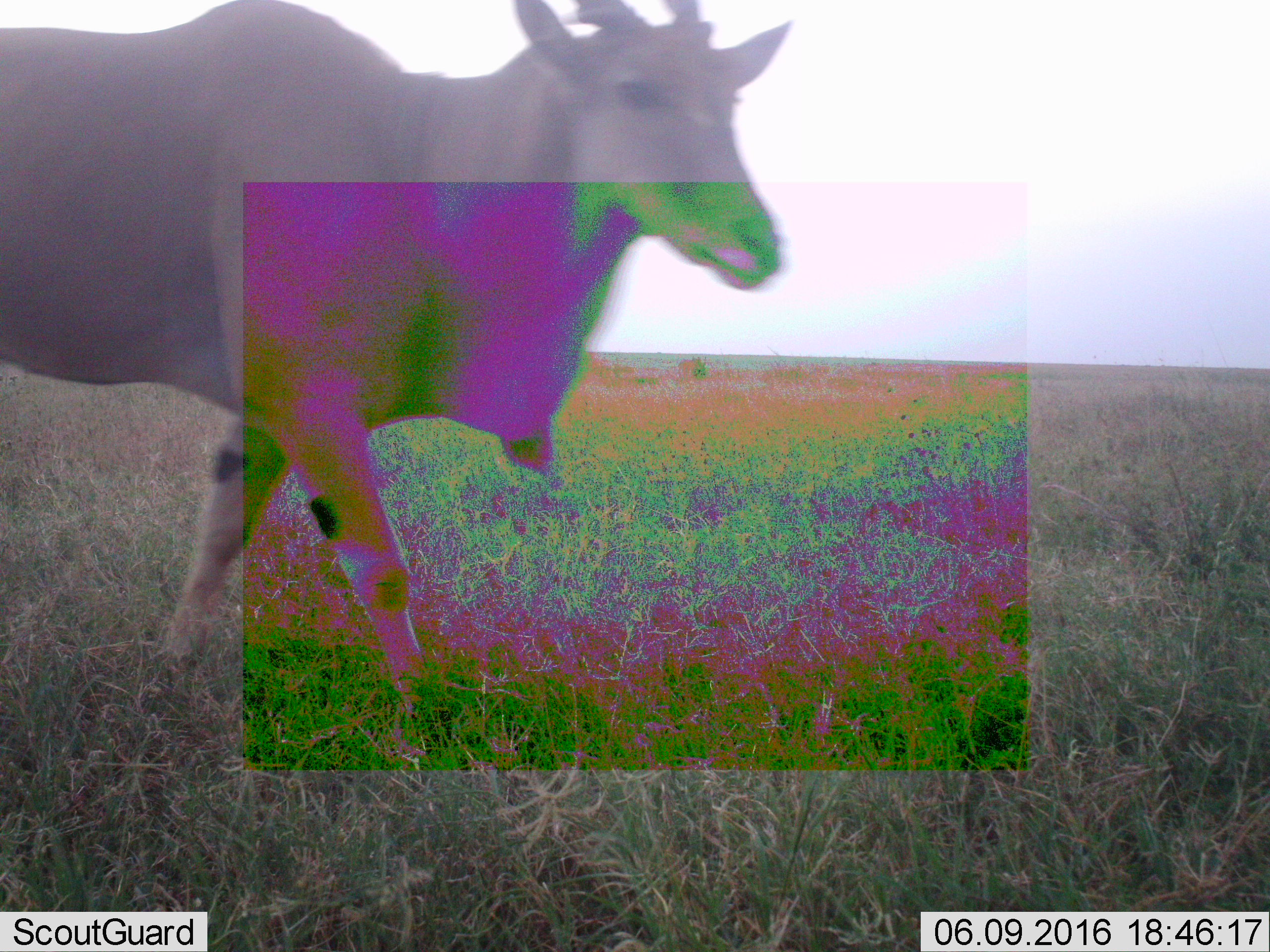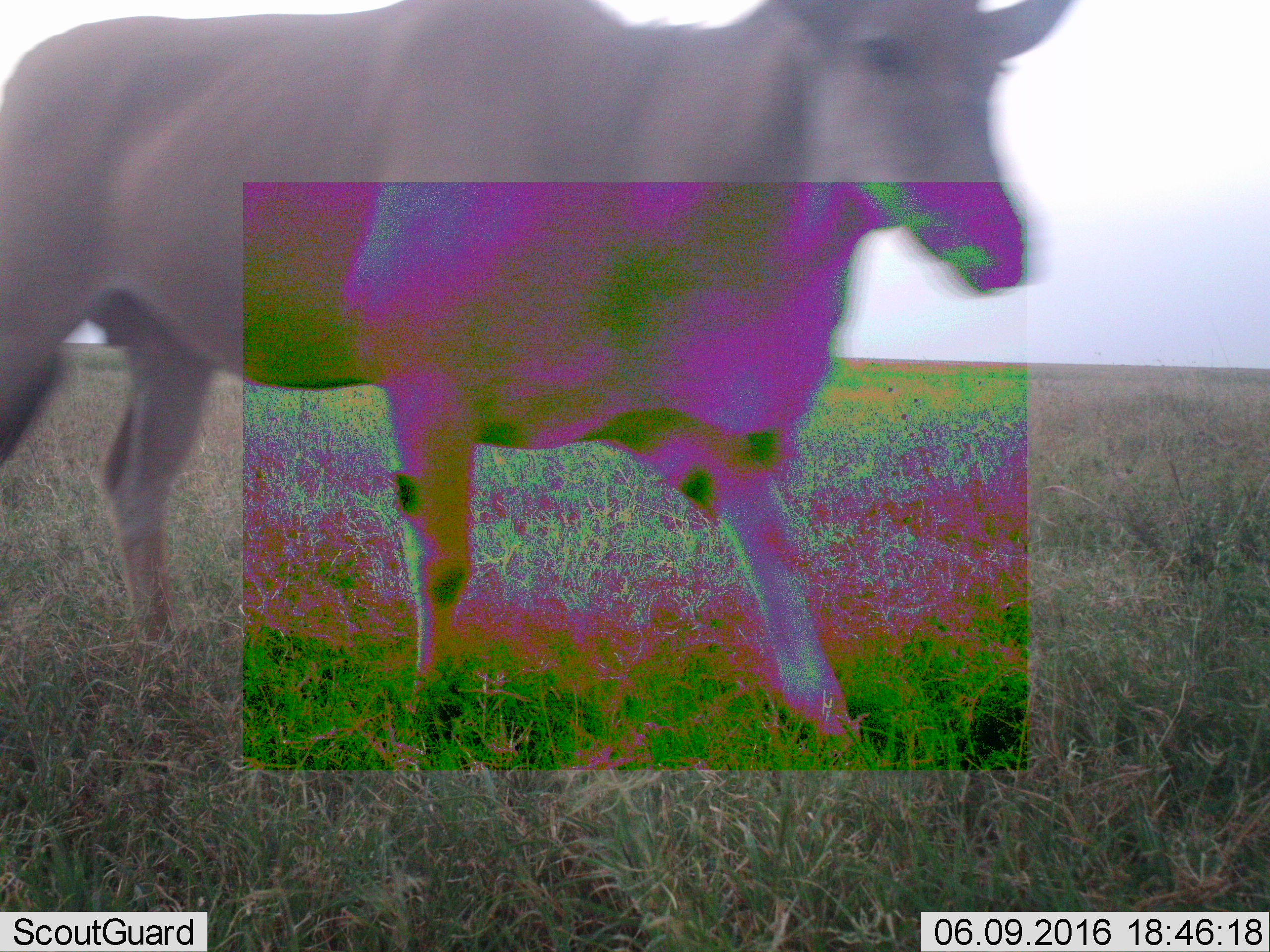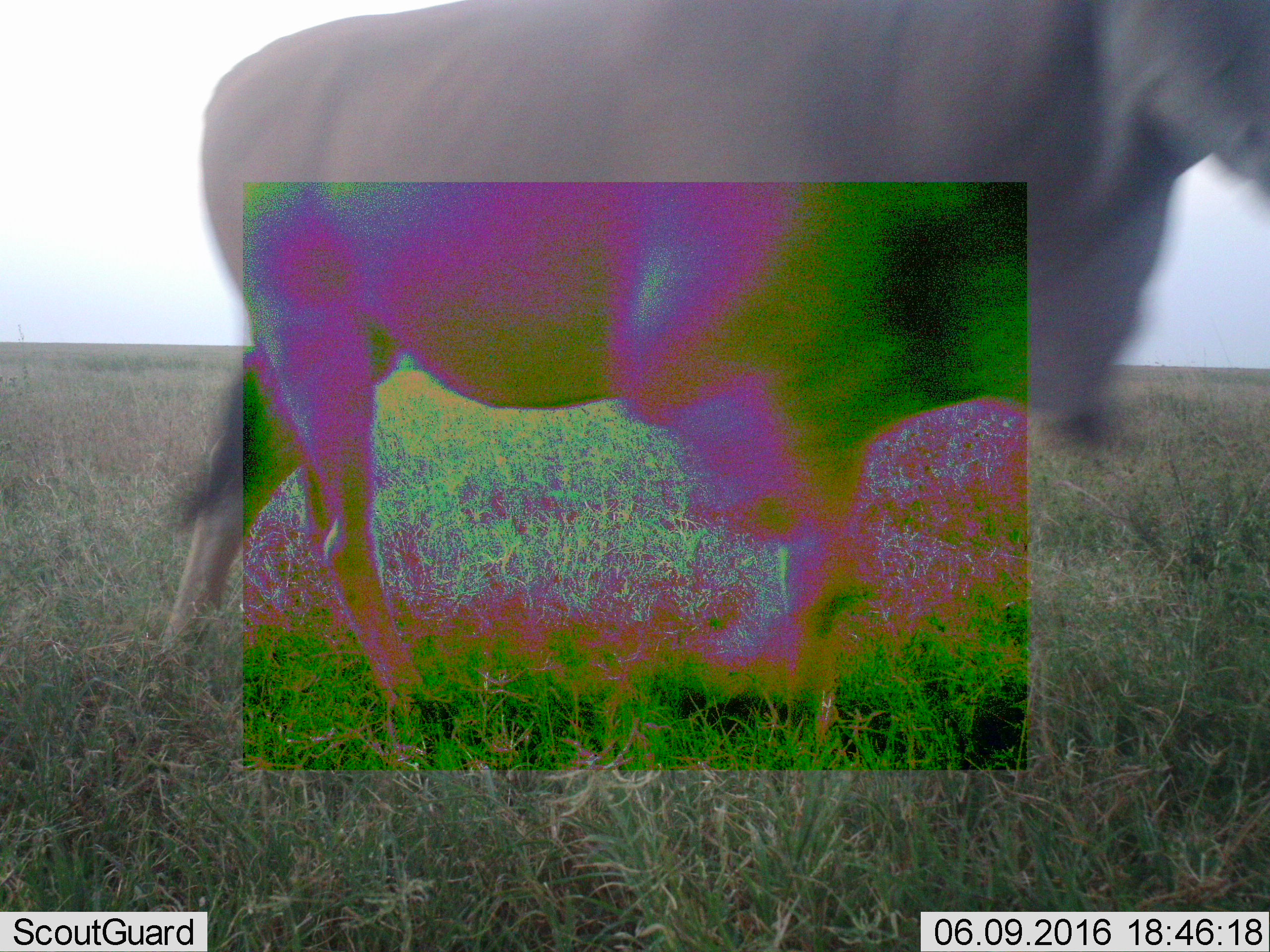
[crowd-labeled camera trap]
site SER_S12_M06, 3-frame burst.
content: unidentified animal